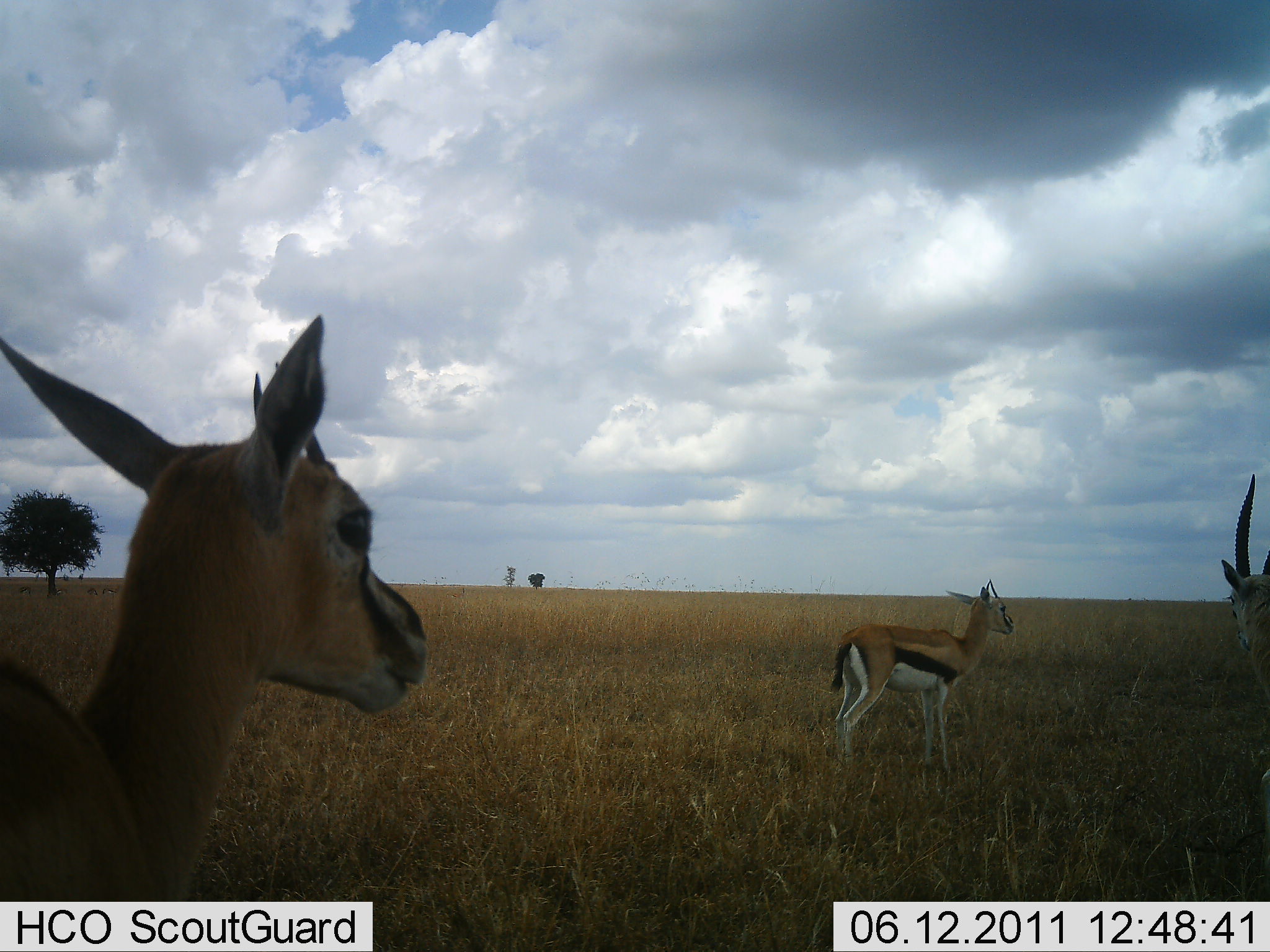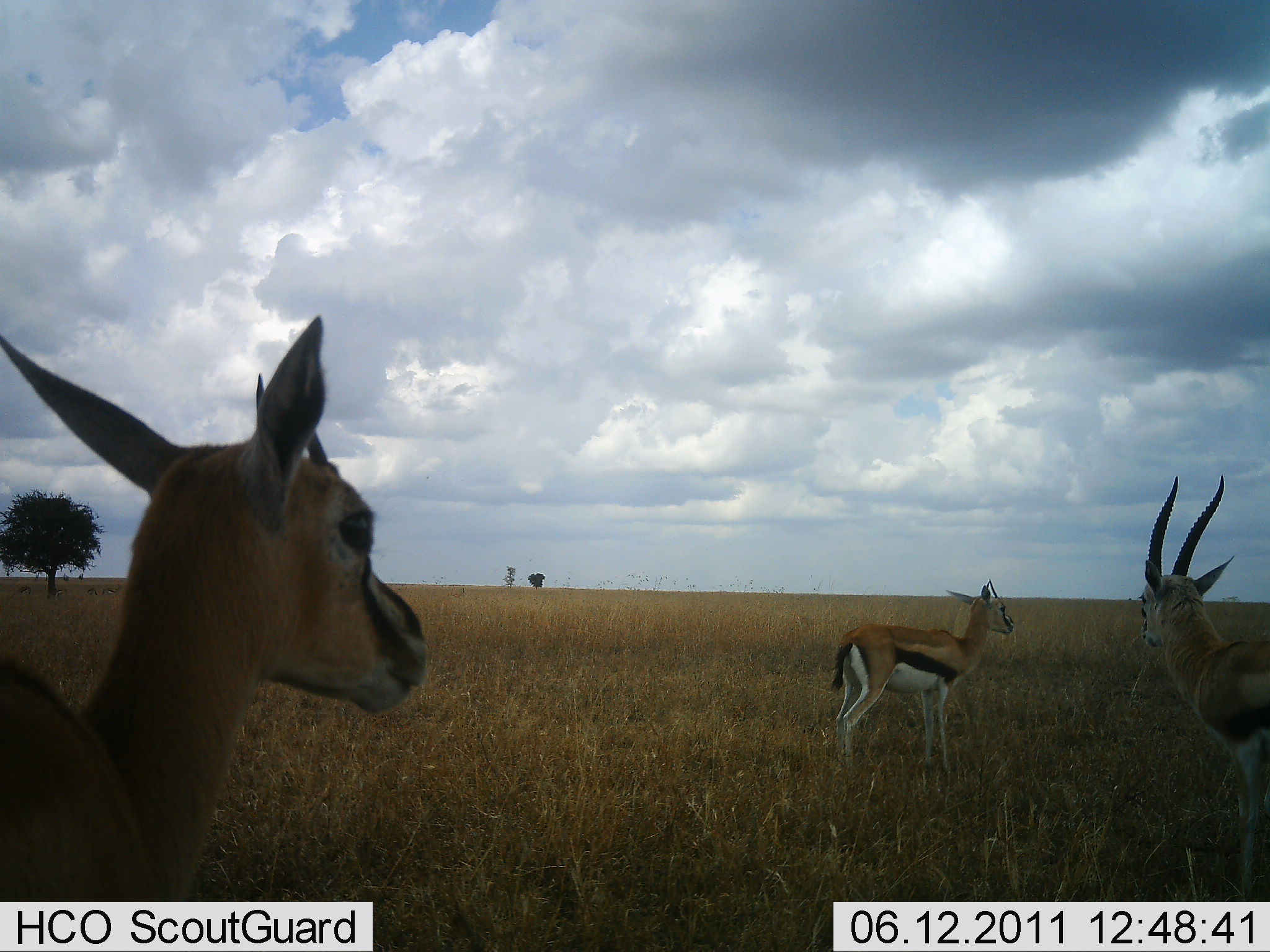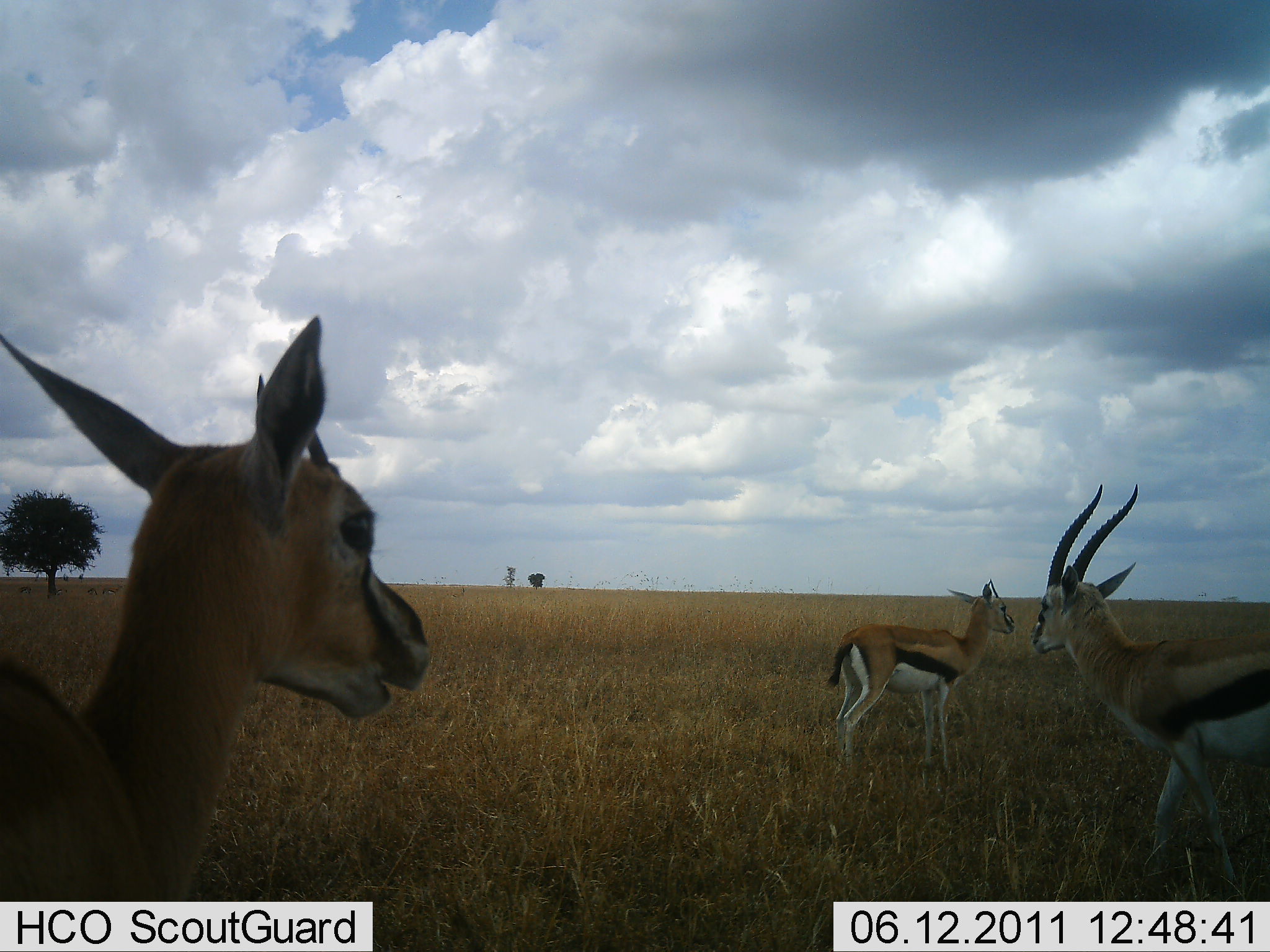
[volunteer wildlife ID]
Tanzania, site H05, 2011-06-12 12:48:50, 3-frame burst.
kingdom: Animalia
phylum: Chordata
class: Mammalia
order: Artiodactyla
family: Bovidae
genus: Eudorcas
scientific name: Eudorcas thomsonii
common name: thomson's gazelle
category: gazellethomsons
Gazellethomsons (thomson's gazelle) (Eudorcas thomsonii), count 3. Behavior (volunteer vote fractions): standing 90%, resting 0%, moving 30%, interacting 0%. Young present (vote fraction): 0%. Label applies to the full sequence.